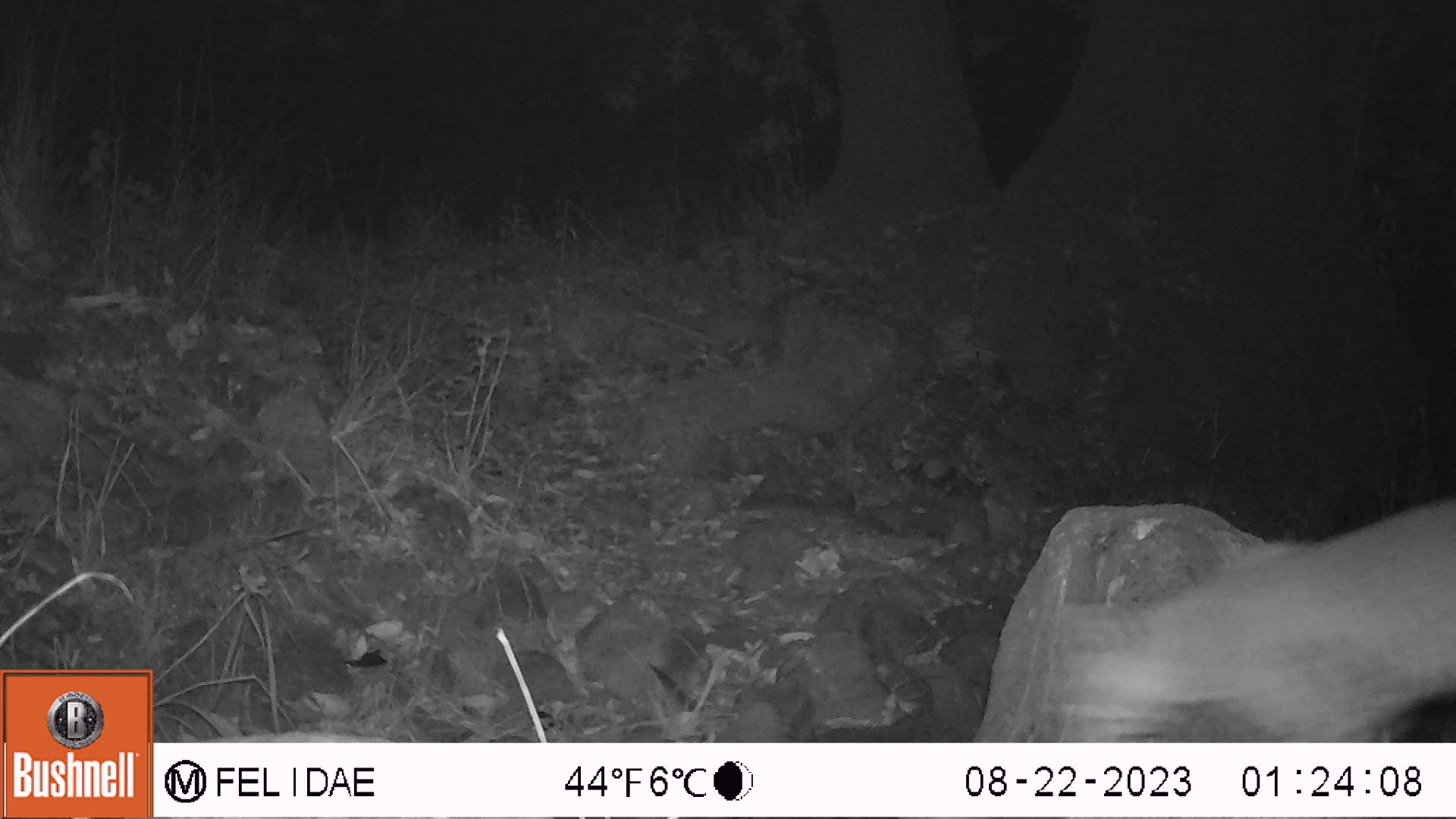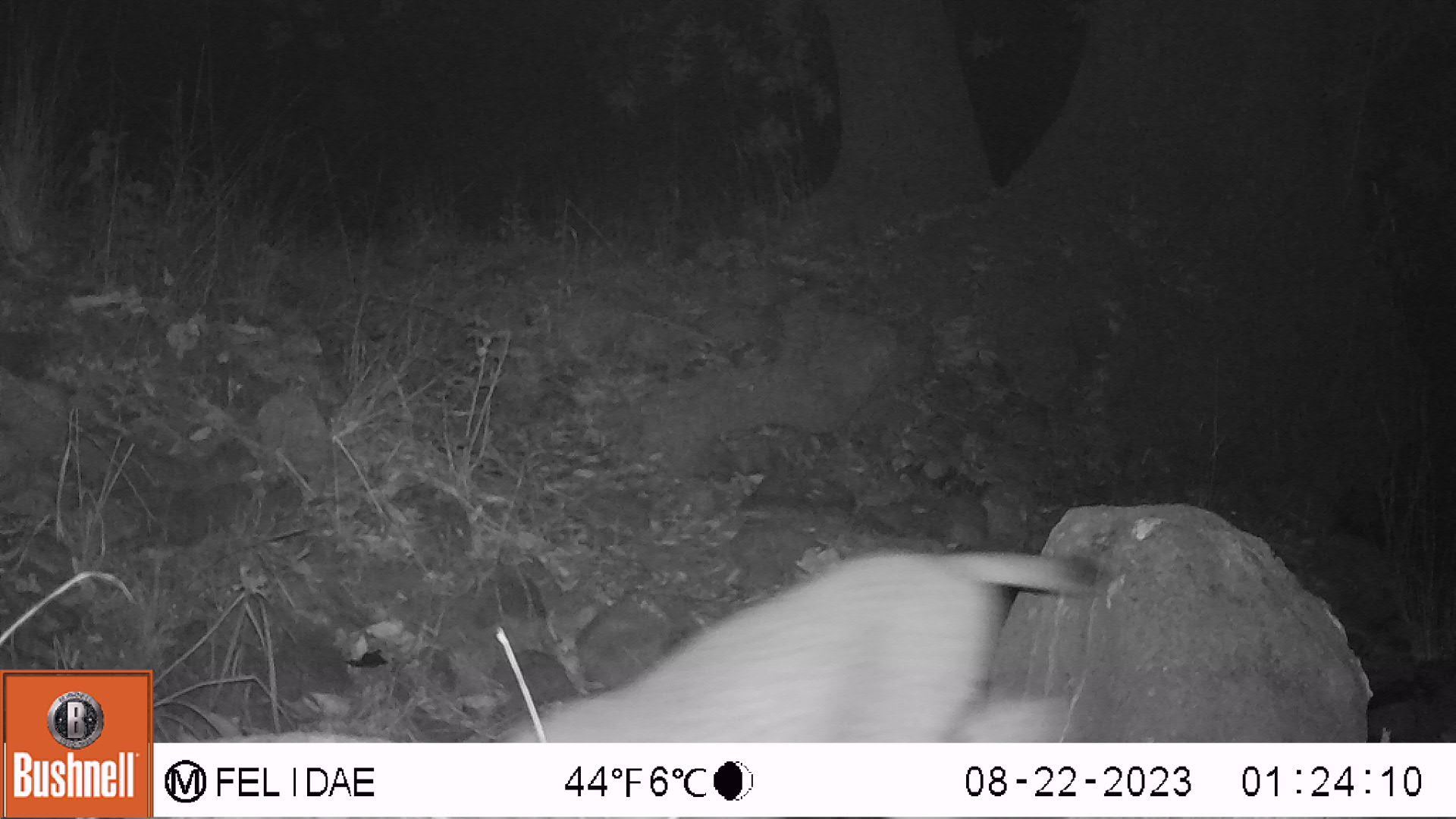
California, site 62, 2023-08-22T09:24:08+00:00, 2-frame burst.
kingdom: Animalia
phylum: Chordata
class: Mammalia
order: Carnivora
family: Felidae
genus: Lynx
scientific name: Lynx rufus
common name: bobcat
Bobcat (Lynx rufus).